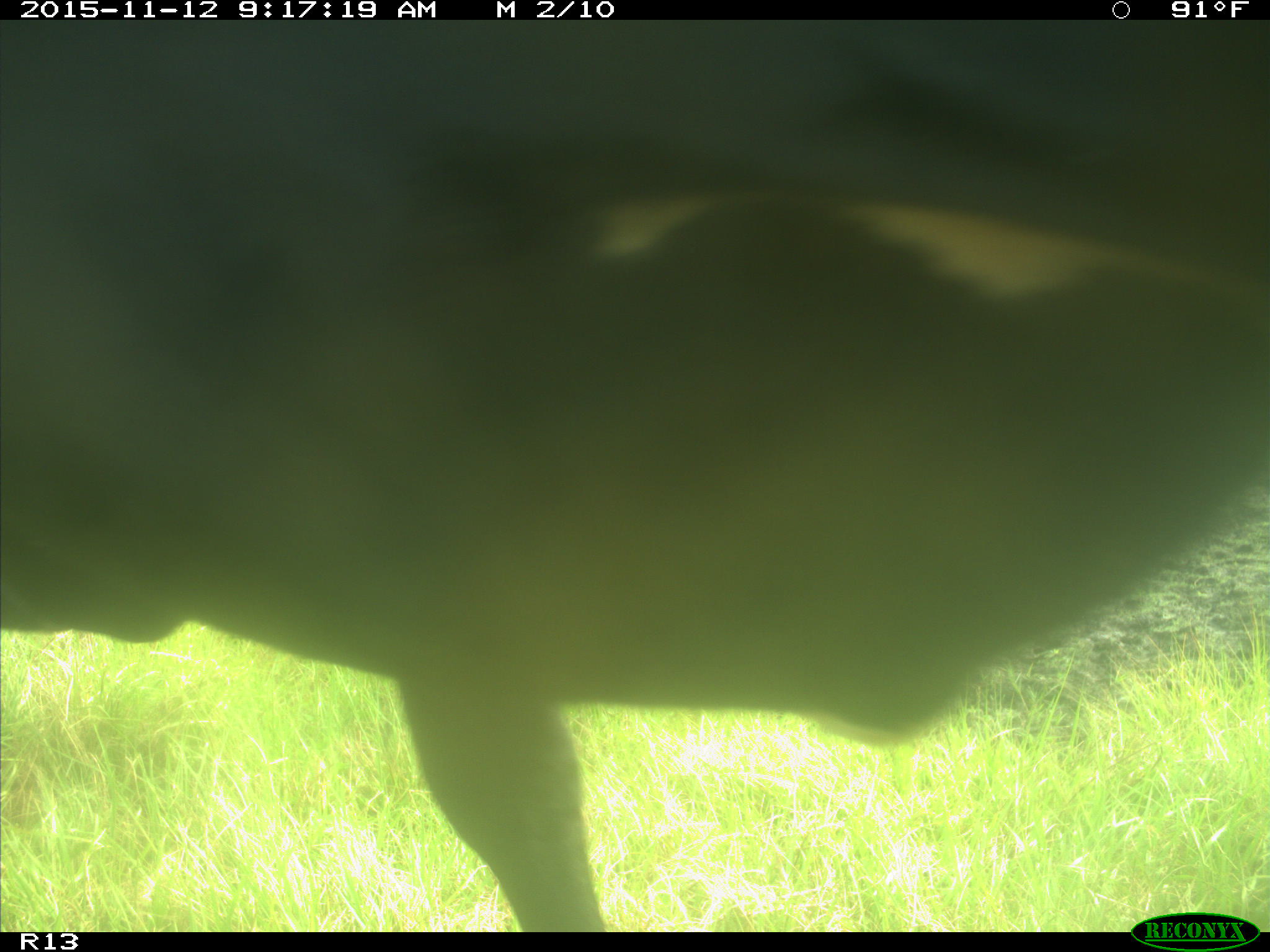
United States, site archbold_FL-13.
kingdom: Animalia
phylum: Chordata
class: Mammalia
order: Artiodactyla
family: Bovidae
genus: Bos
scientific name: Bos taurus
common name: domestic cow